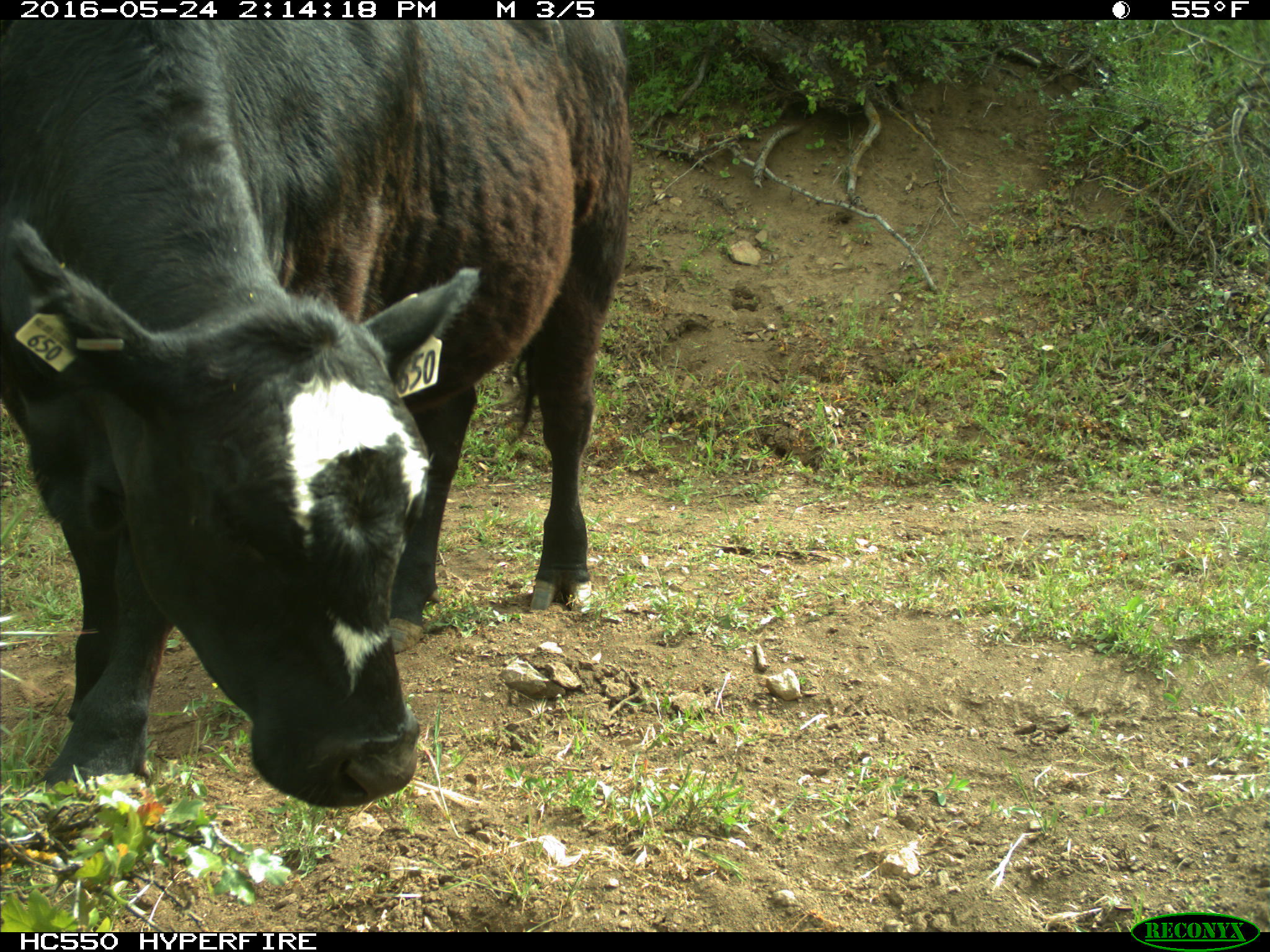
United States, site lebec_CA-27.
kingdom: Animalia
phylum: Chordata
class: Mammalia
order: Artiodactyla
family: Bovidae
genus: Bos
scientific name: Bos taurus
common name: domestic cow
Bos taurus (domestic cow).